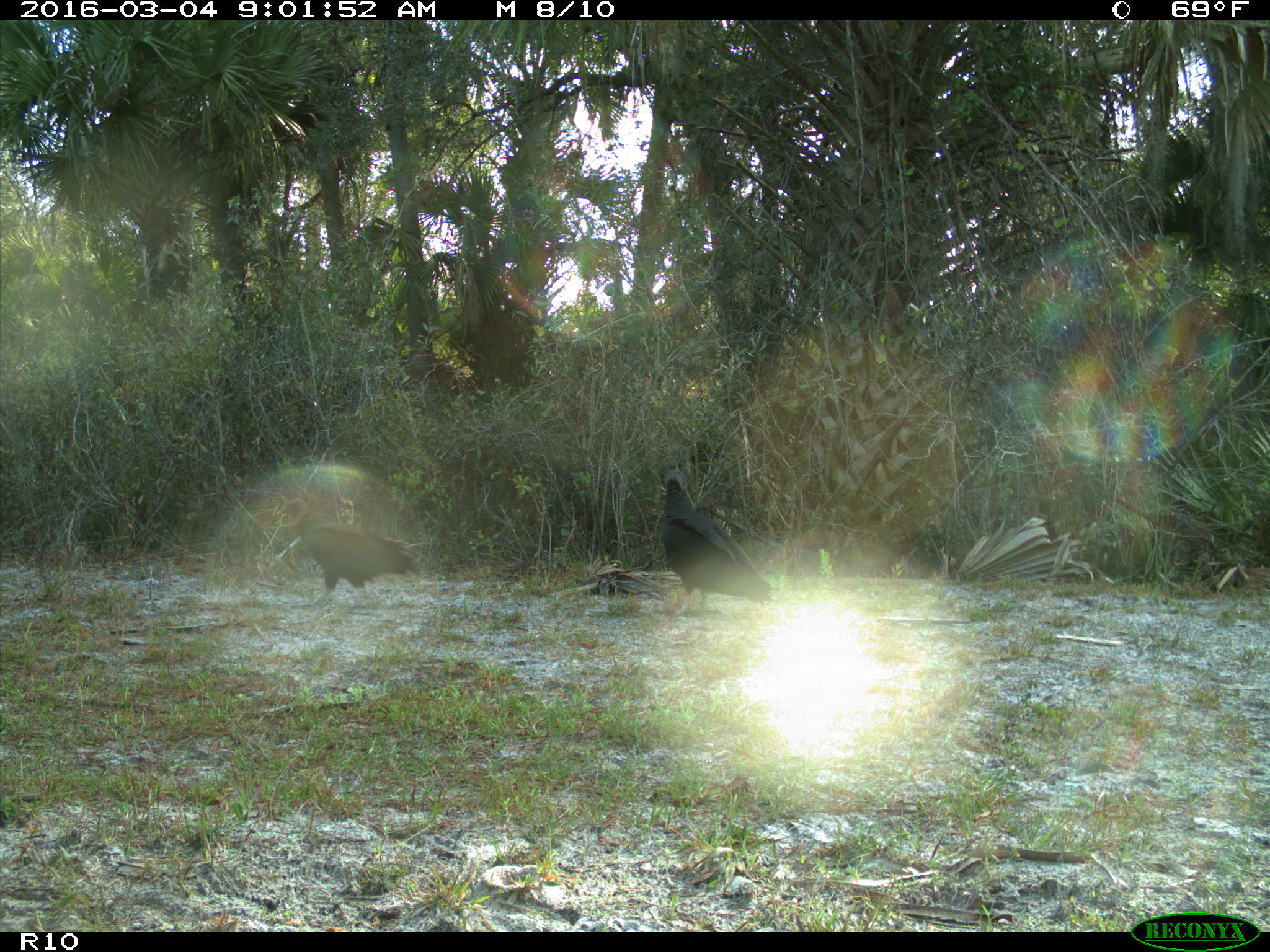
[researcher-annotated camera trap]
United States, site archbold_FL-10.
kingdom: Animalia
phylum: Chordata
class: Aves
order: Accipitriformes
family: Accipitridae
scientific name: Accipitridae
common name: acciptirids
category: unidentified accipitrid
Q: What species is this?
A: Unidentified accipitrid (acciptirids) (Accipitridae).